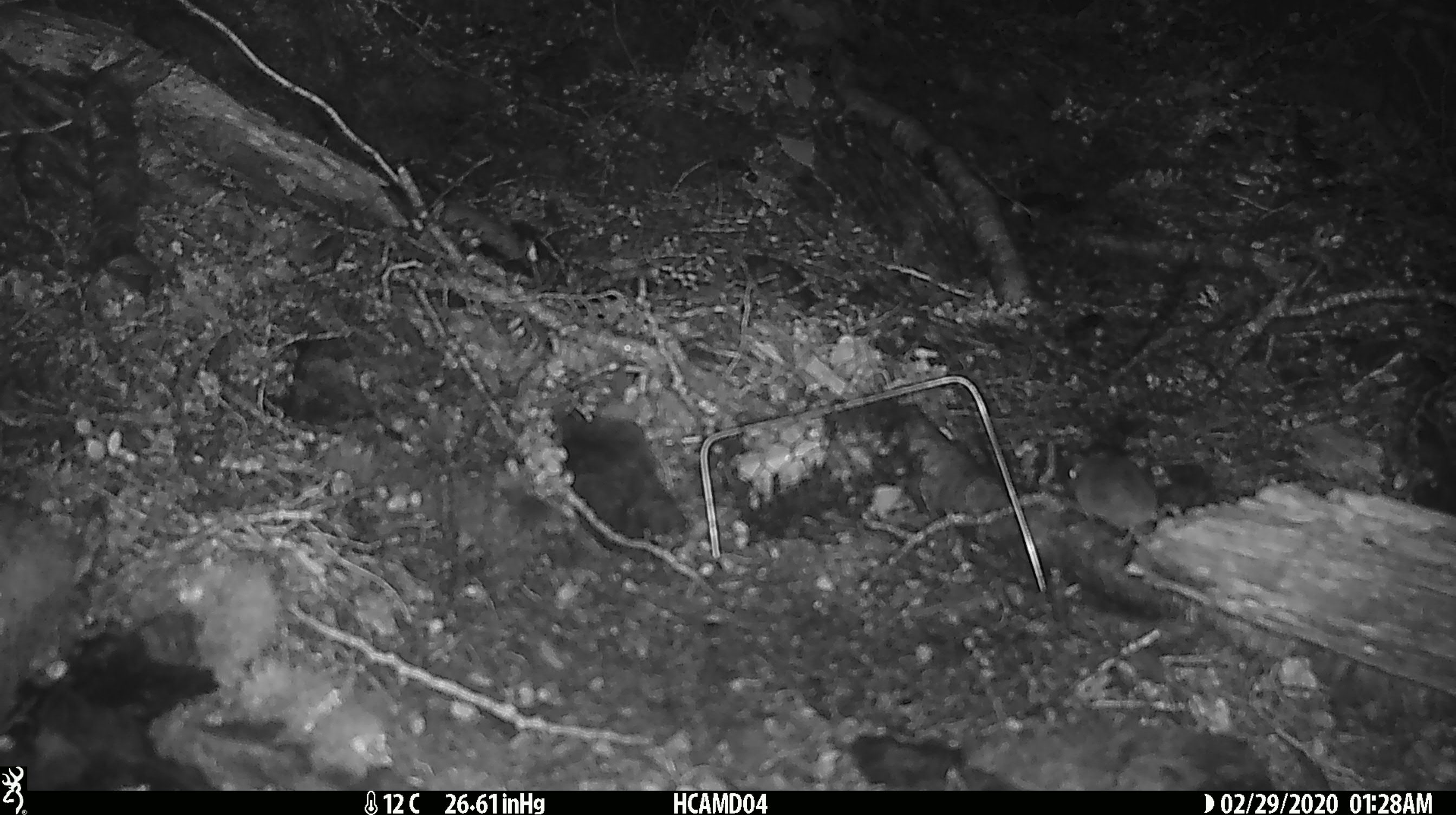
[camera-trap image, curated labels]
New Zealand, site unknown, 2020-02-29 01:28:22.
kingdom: Animalia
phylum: Chordata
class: Mammalia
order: Rodentia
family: Muridae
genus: Mus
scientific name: Mus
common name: mouse